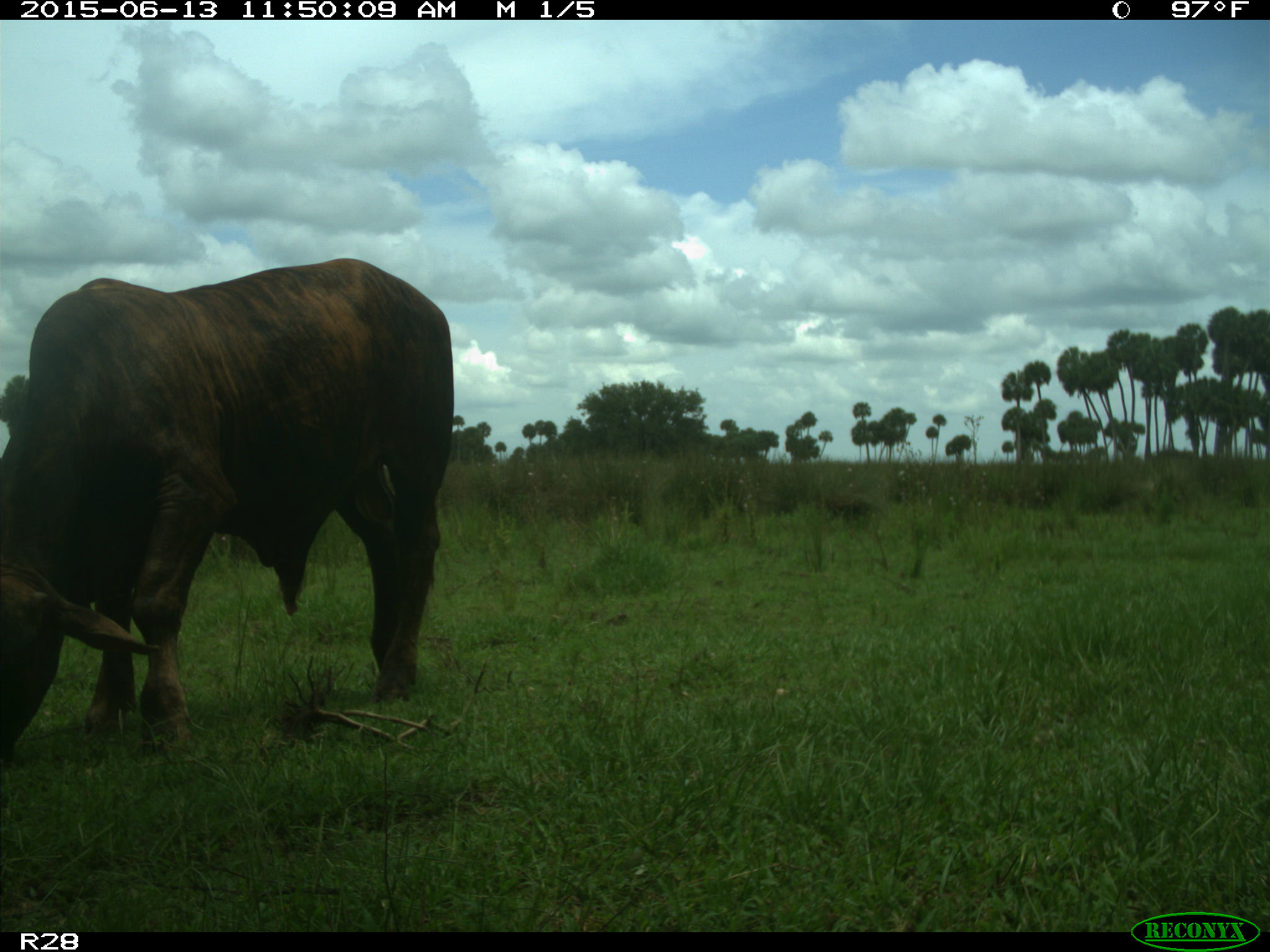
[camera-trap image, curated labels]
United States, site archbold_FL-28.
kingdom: Animalia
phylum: Chordata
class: Mammalia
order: Artiodactyla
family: Bovidae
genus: Bos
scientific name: Bos taurus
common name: domestic cow